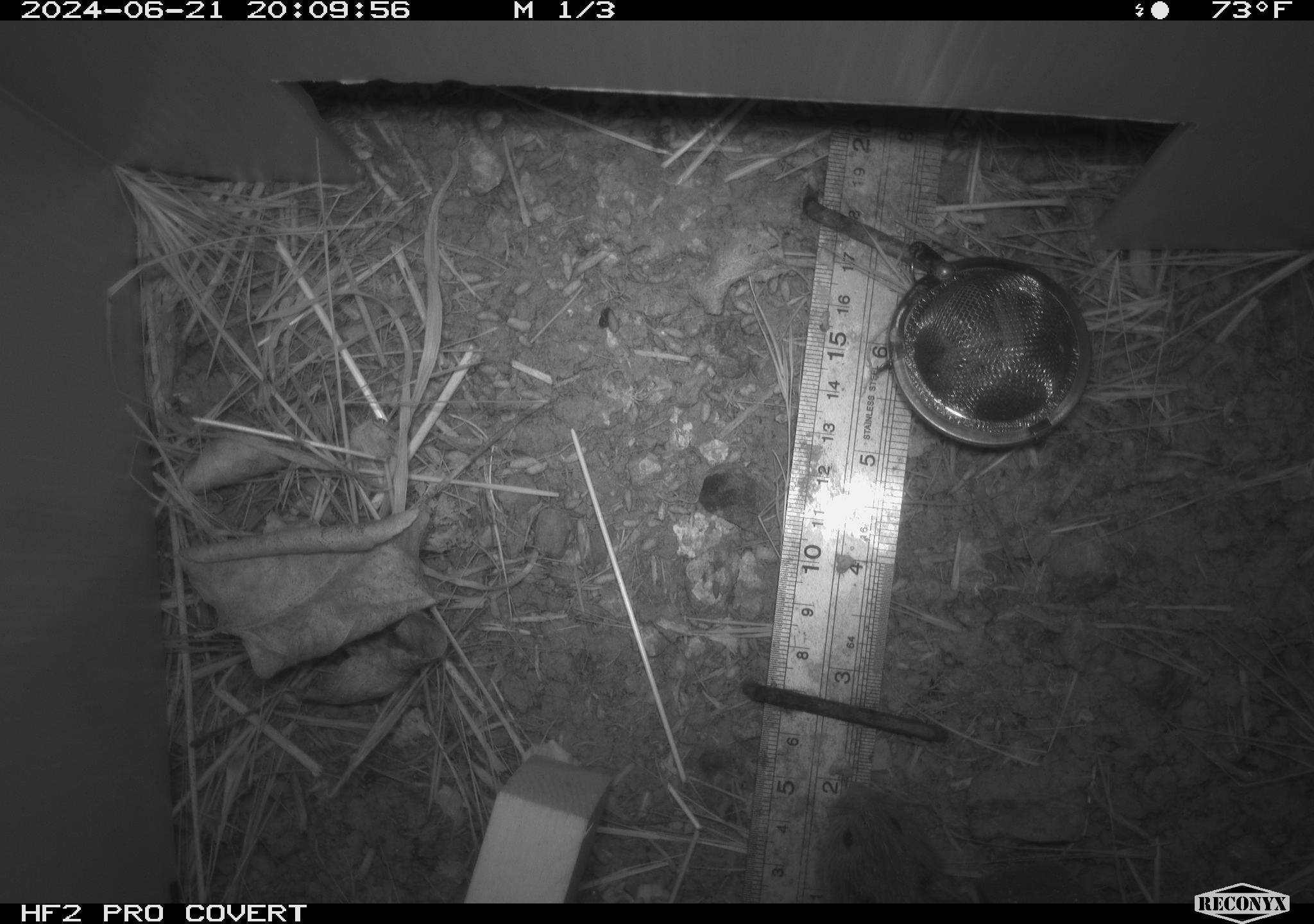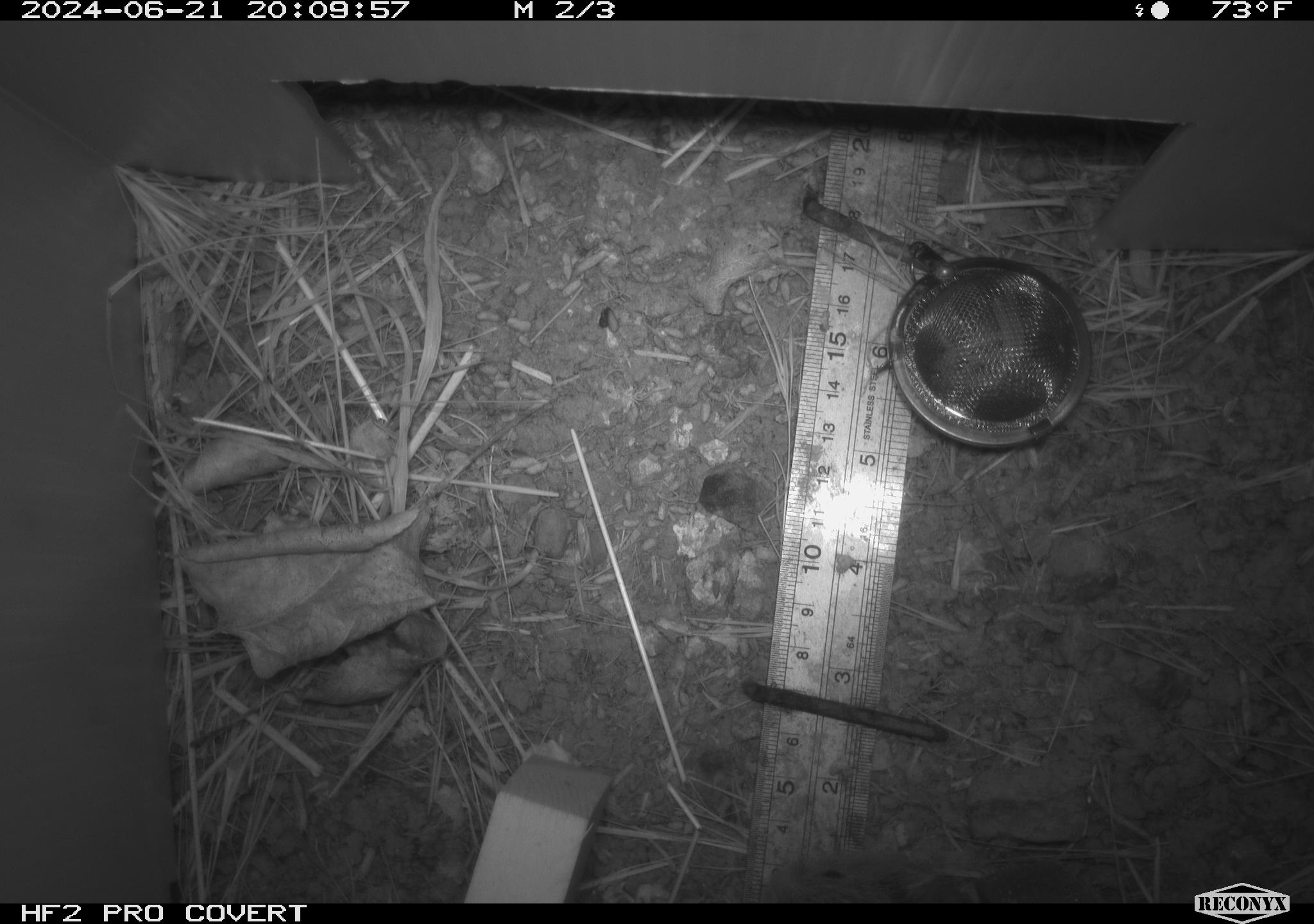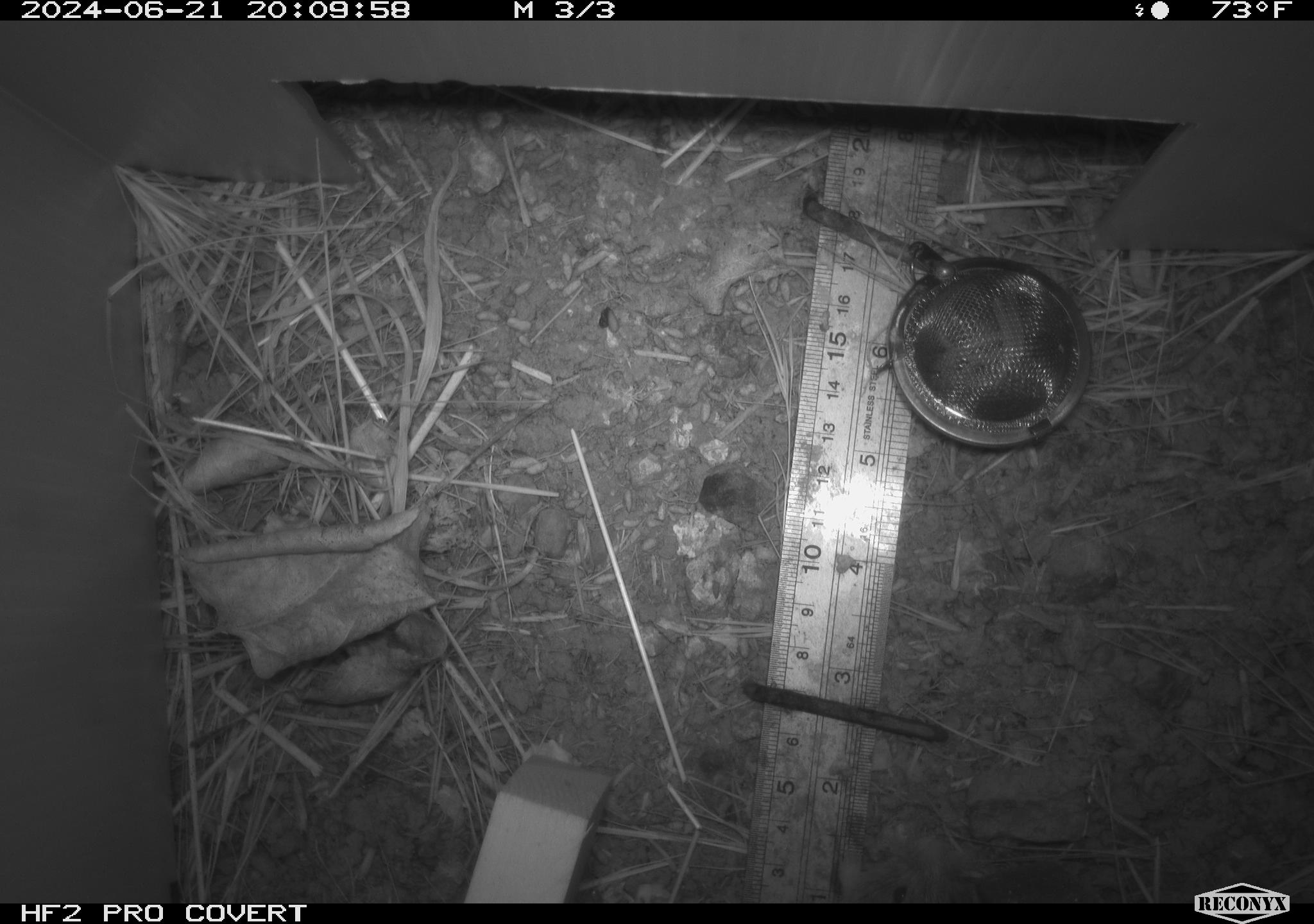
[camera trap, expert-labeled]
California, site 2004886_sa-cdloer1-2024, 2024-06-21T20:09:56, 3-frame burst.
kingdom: Animalia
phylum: Chordata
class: Mammalia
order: Rodentia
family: Cricetidae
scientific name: Arvicolinae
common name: voles, lemmings, and muskrats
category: arvicolinae subfamily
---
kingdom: Animalia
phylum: Chordata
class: Mammalia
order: Rodentia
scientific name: Rodentia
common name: mouse species